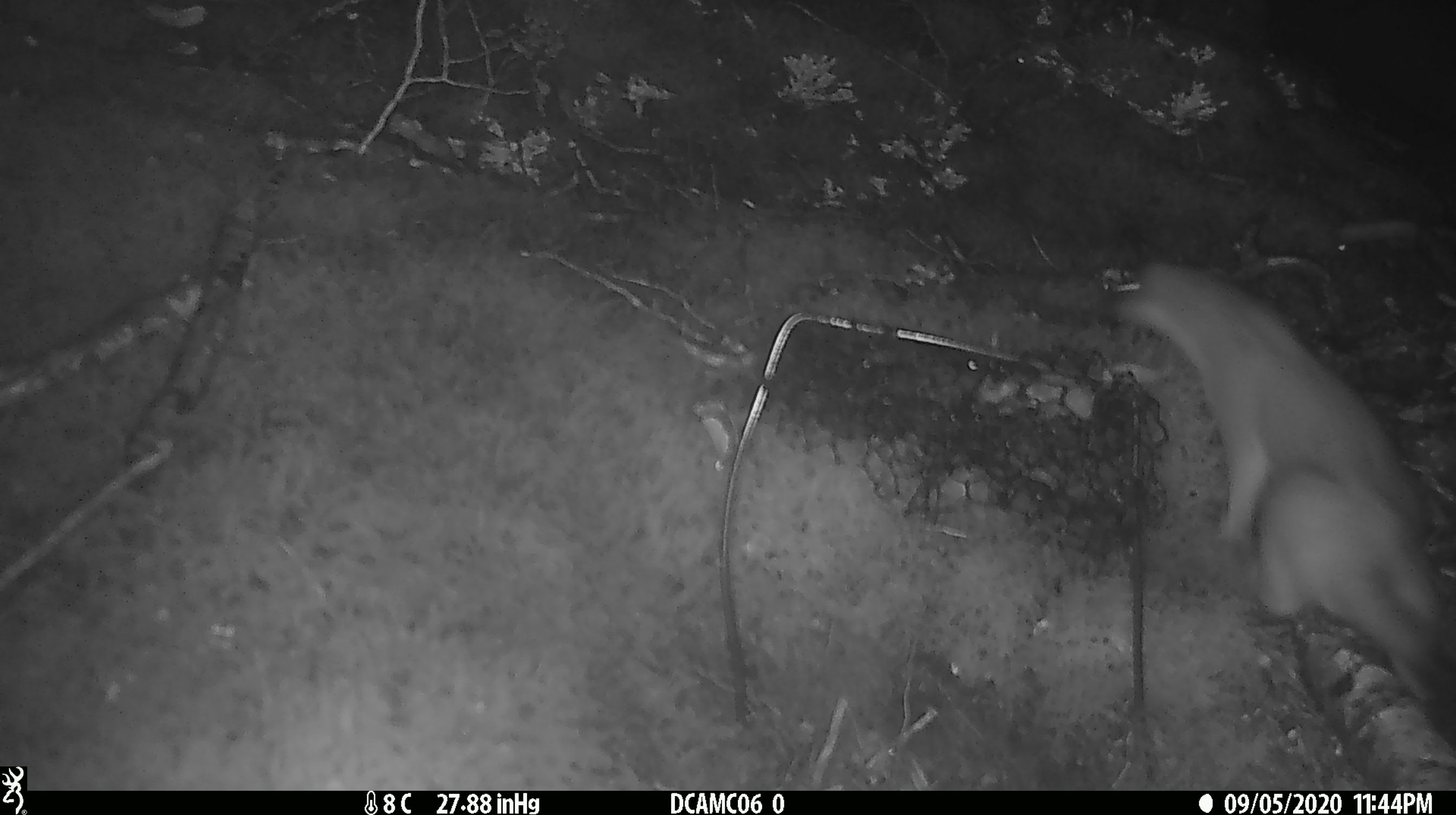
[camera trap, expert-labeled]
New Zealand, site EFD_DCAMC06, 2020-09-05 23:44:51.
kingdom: Animalia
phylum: Chordata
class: Mammalia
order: Carnivora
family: Mustelidae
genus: Mustela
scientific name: Mustela erminea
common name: stoat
Stoat (Mustela erminea).